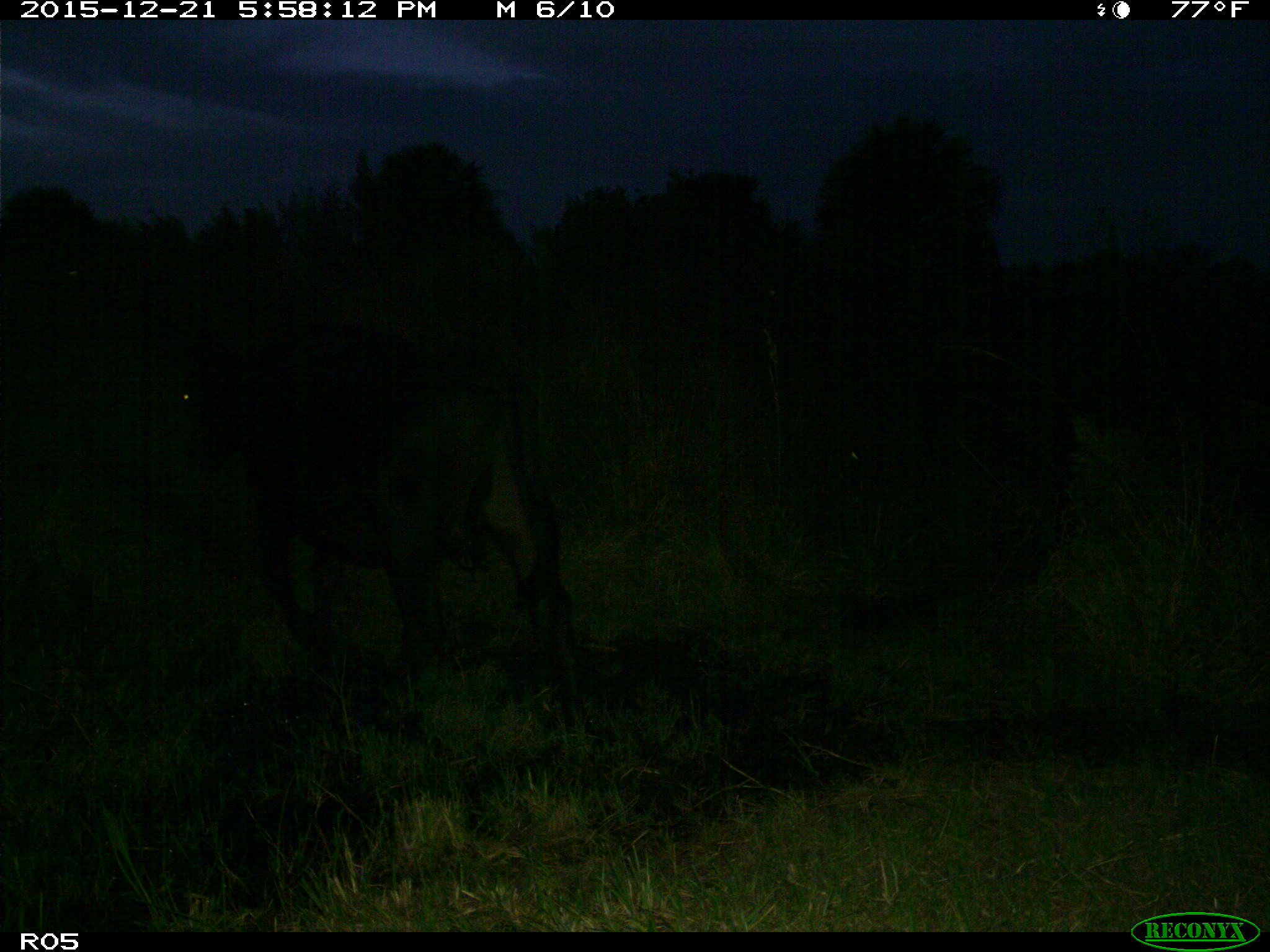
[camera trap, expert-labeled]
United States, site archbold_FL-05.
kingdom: Animalia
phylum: Chordata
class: Mammalia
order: Artiodactyla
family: Bovidae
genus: Bos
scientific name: Bos taurus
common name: domestic cow